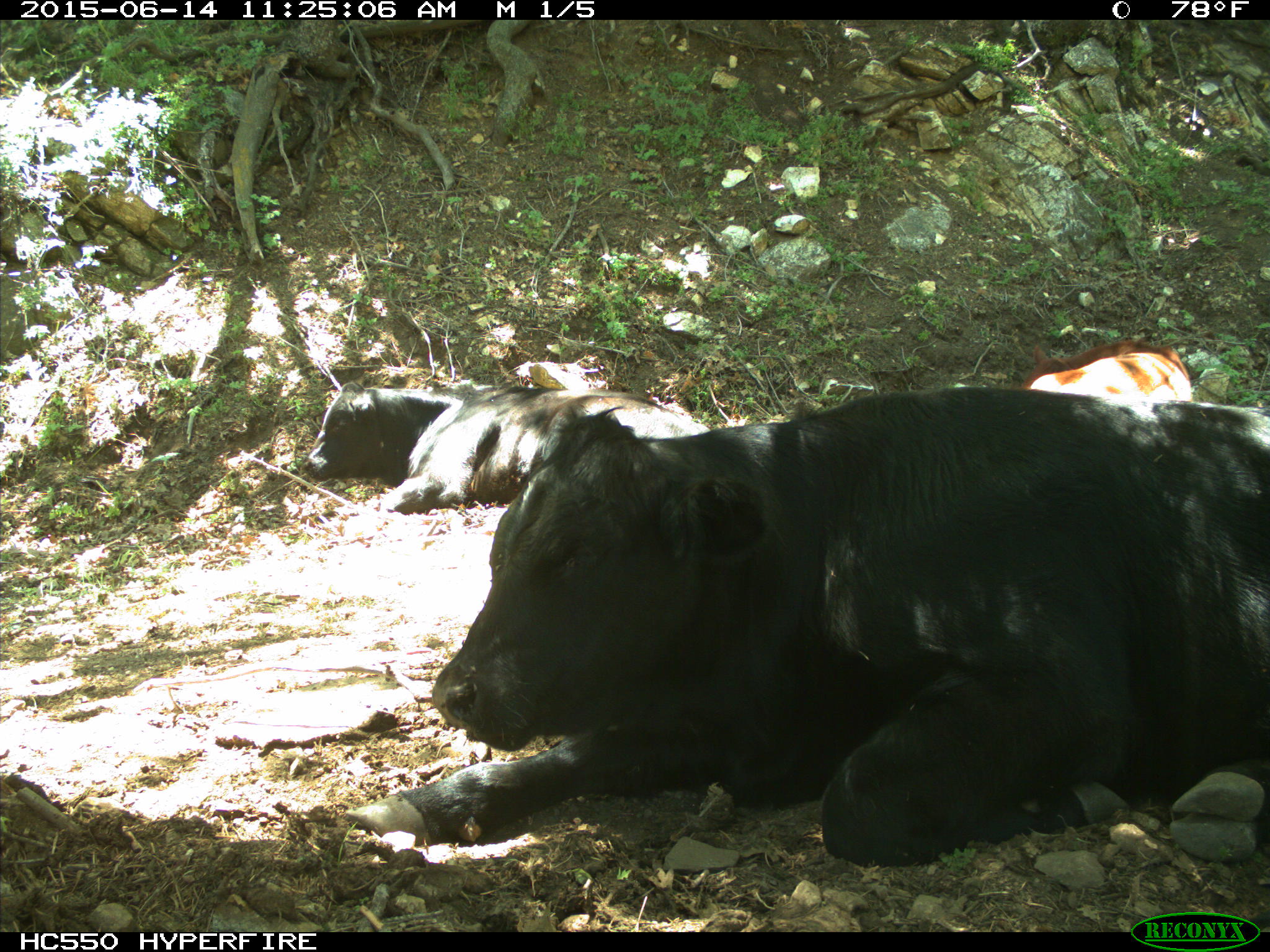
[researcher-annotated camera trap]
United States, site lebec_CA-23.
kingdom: Animalia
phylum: Chordata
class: Mammalia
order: Artiodactyla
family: Bovidae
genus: Bos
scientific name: Bos taurus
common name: domestic cow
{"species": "Bos taurus (domestic cow)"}